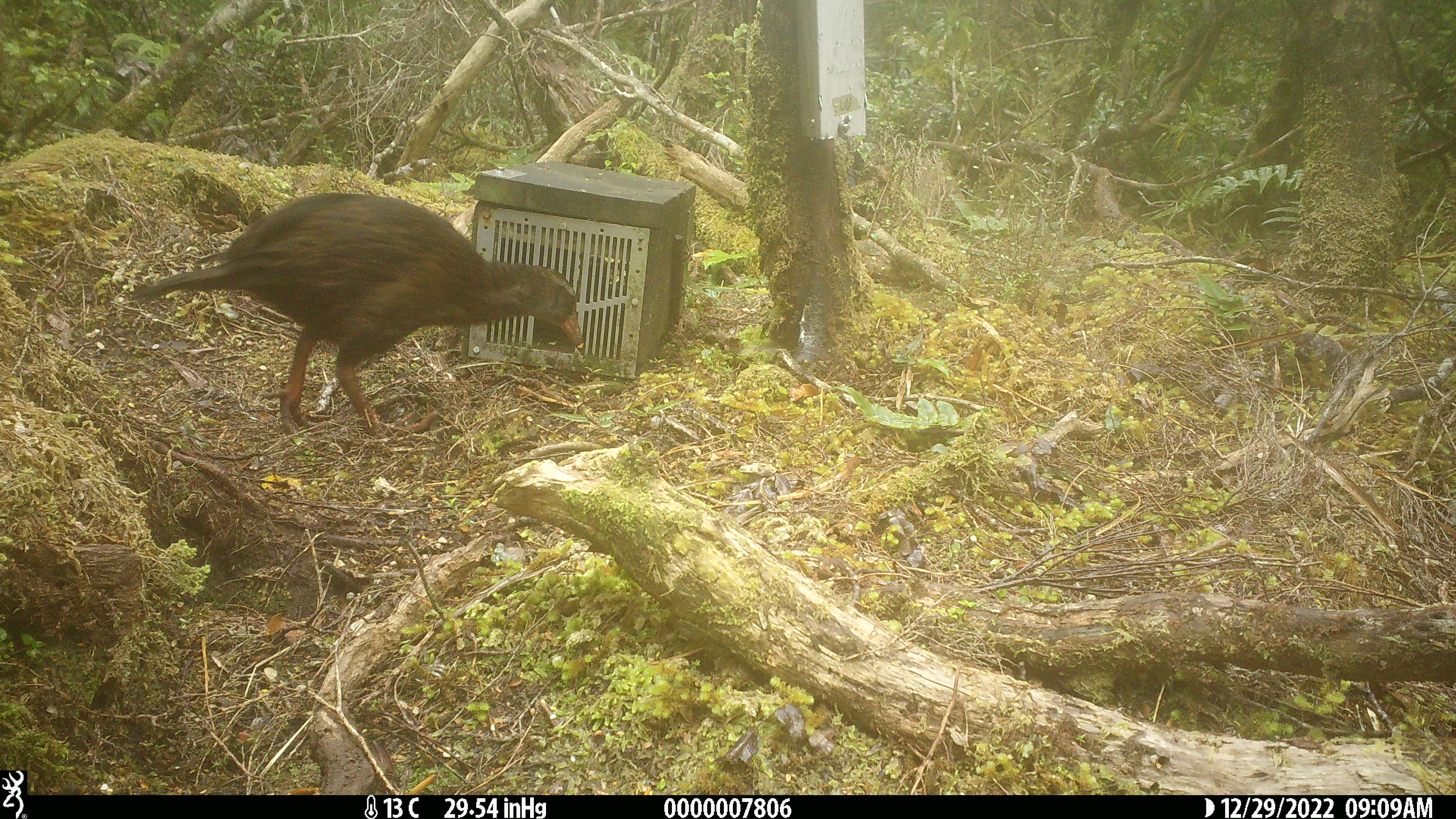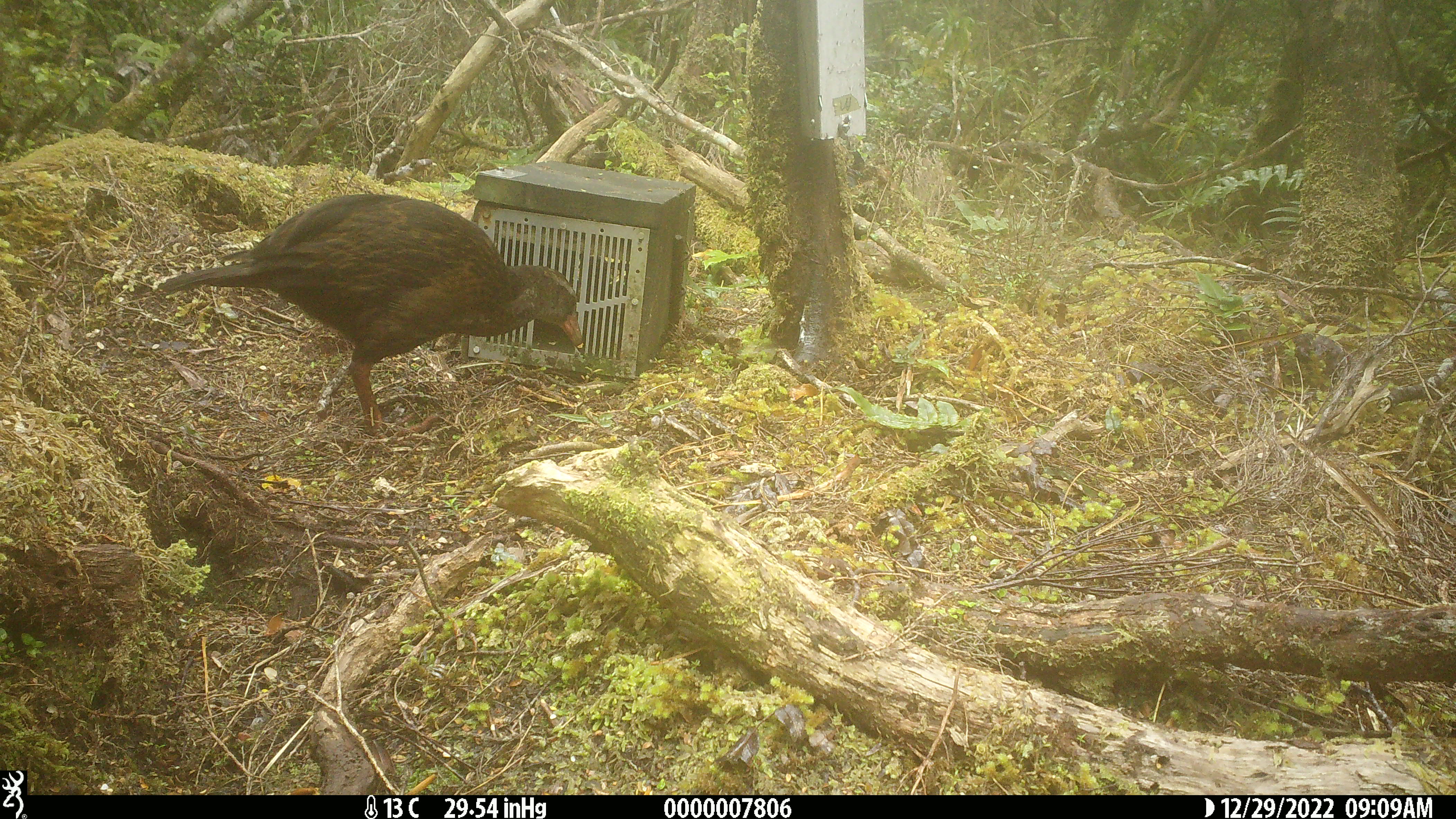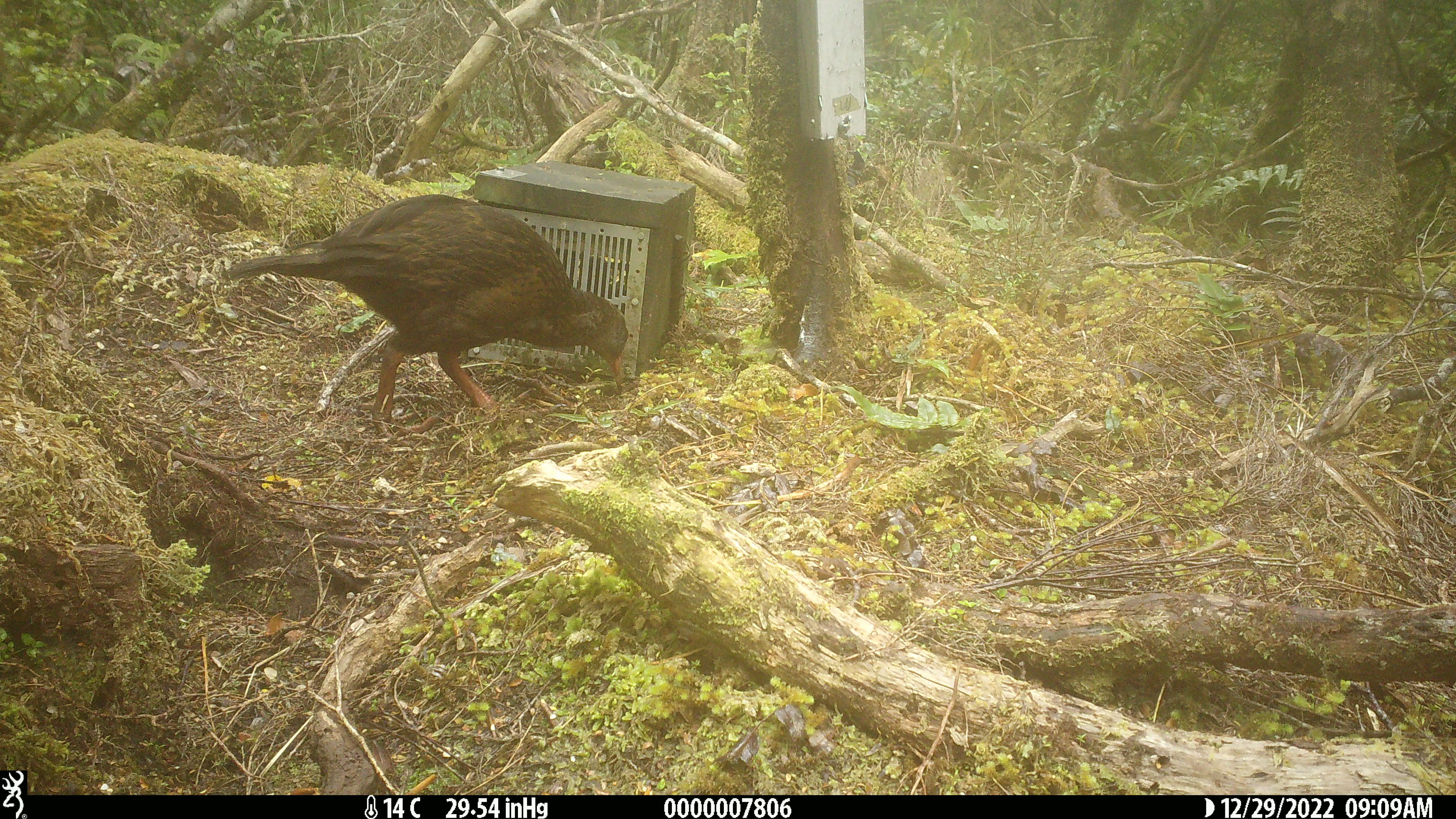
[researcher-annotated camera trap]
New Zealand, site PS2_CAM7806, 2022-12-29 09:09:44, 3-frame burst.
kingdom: Animalia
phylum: Chordata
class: Aves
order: Gruiformes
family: Rallidae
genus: Gallirallus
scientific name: Gallirallus australis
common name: weka